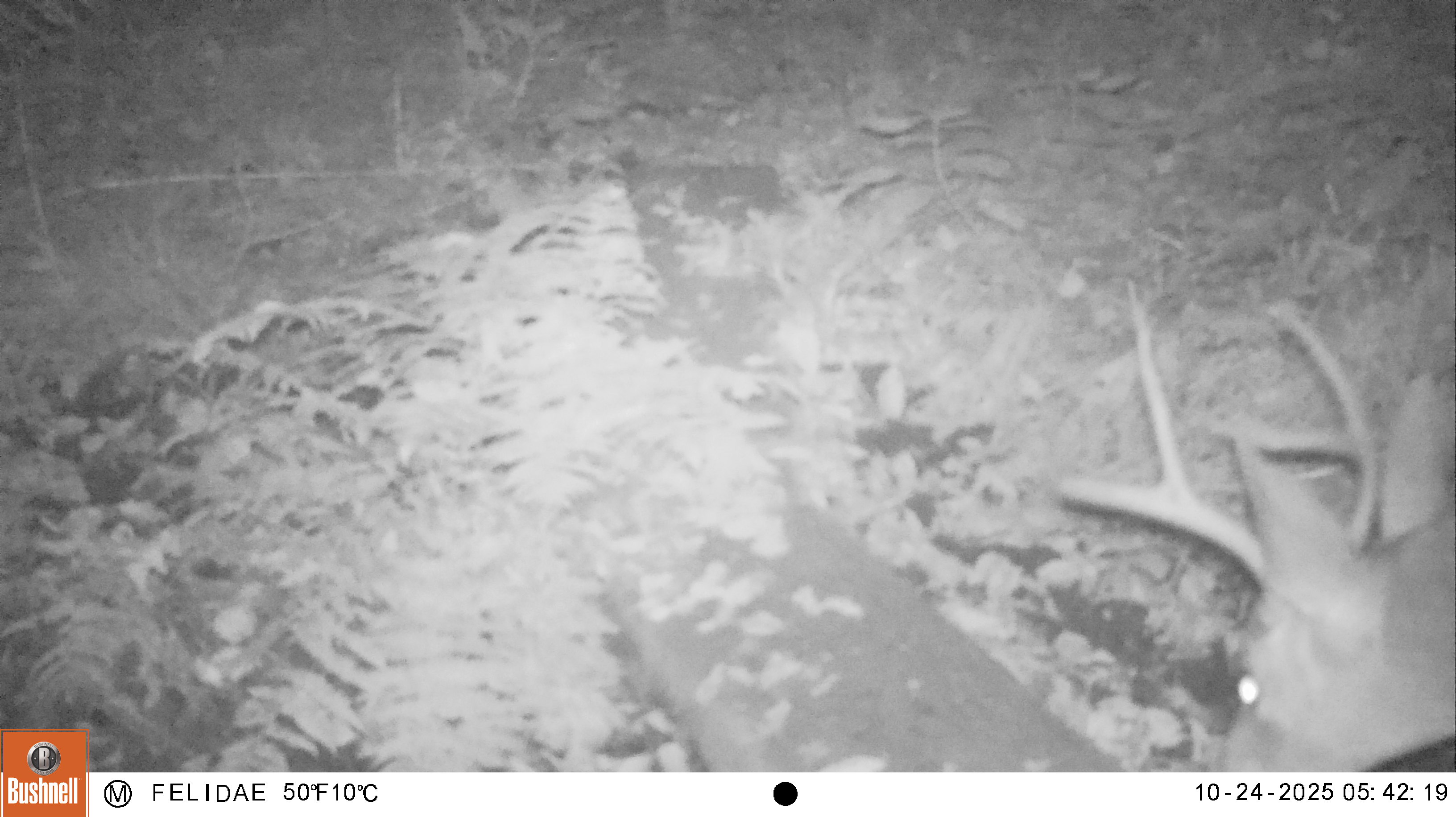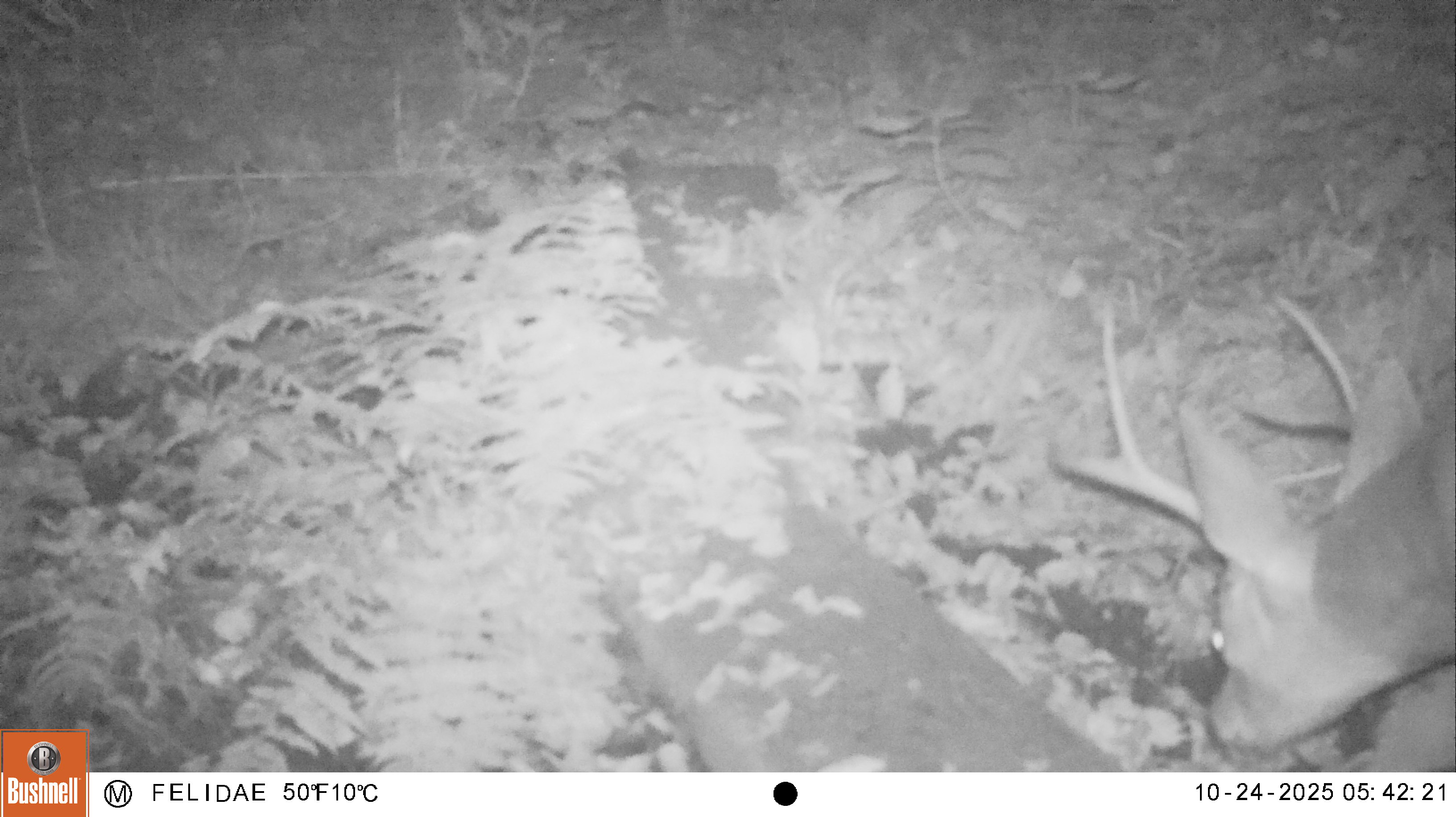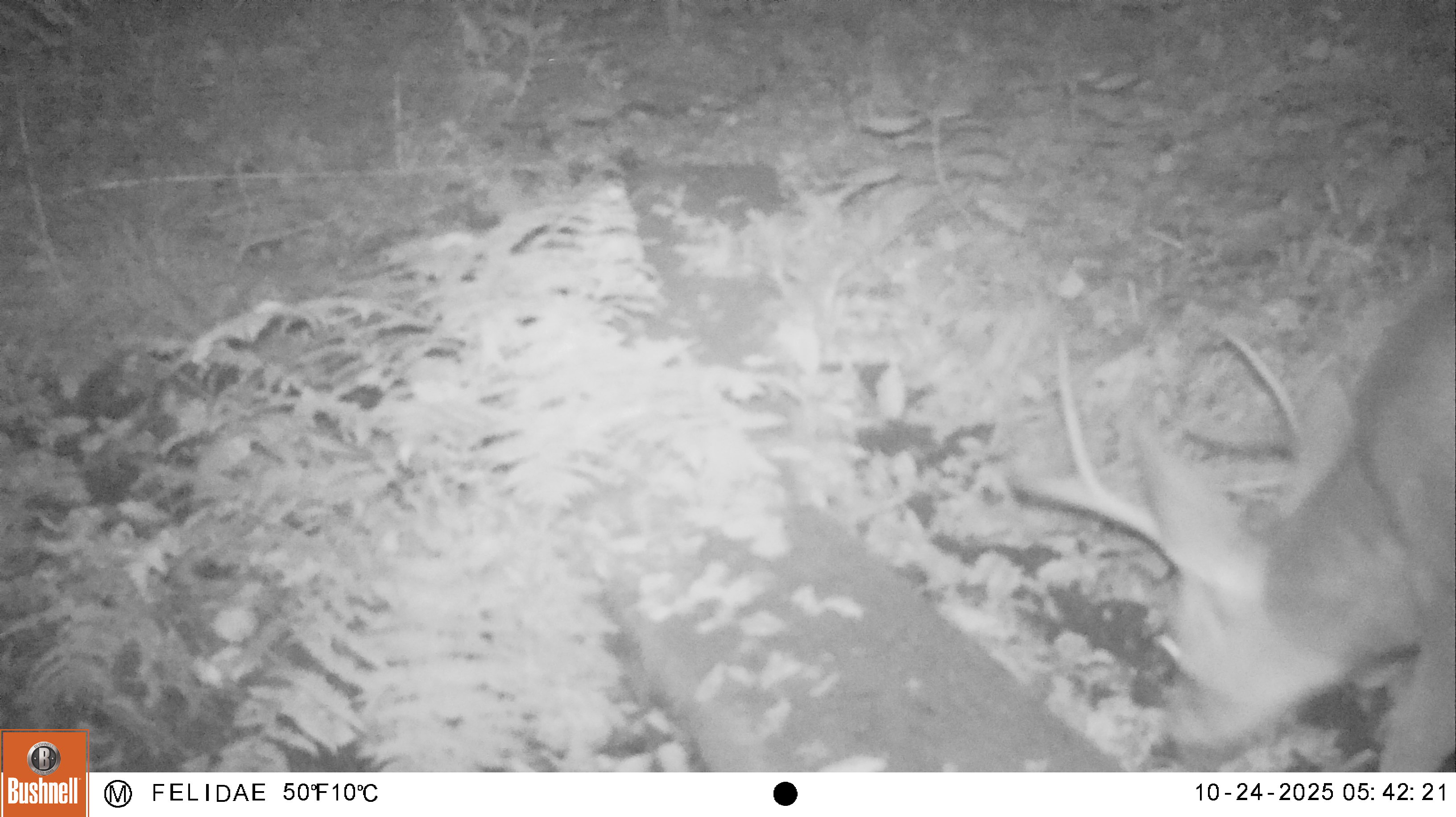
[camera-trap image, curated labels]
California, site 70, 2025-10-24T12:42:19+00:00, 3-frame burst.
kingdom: Animalia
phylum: Chordata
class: Mammalia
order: Artiodactyla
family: Cervidae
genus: Odocoileus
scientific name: Odocoileus hemionus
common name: mule deer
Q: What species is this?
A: Mule deer (Odocoileus hemionus).